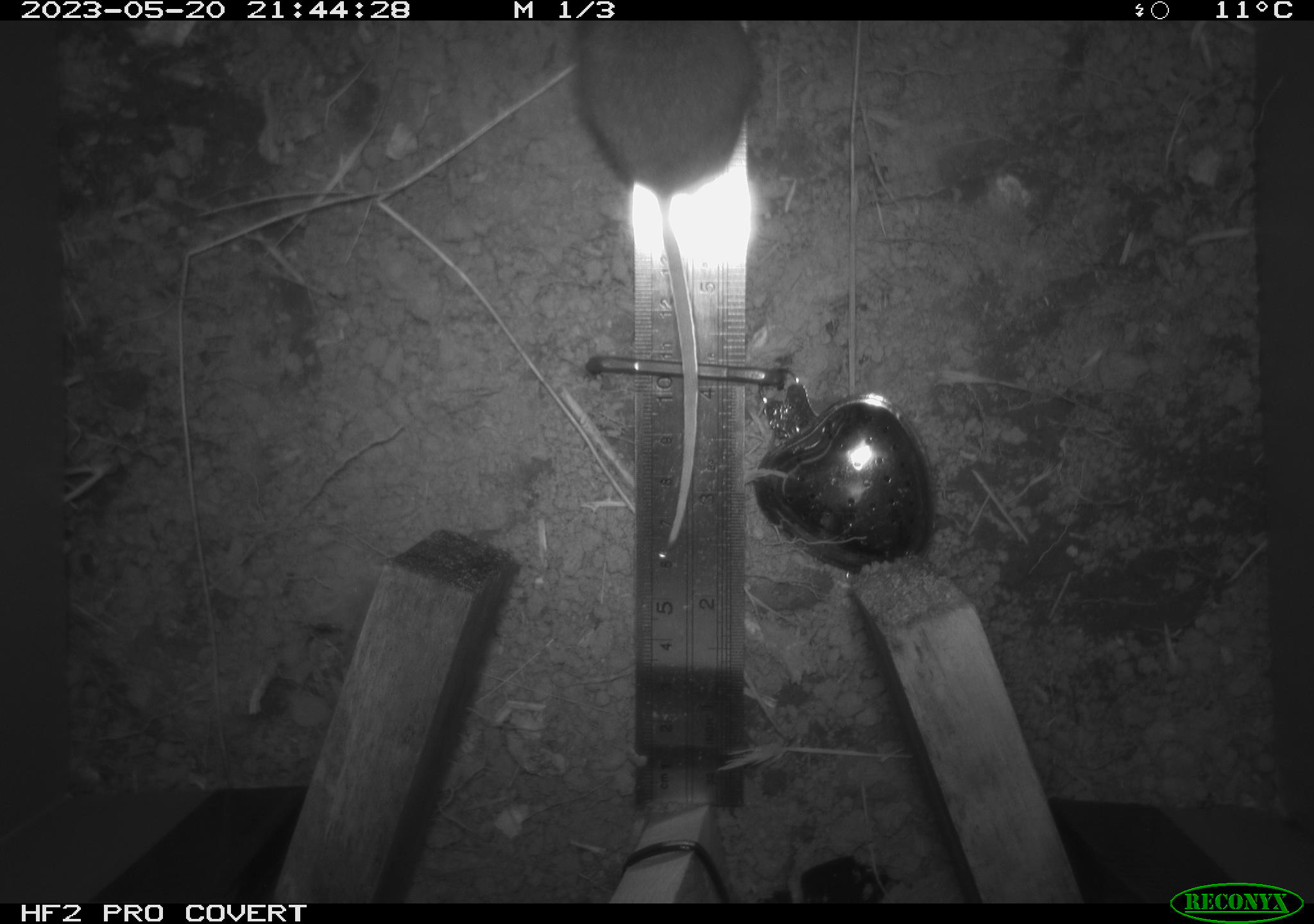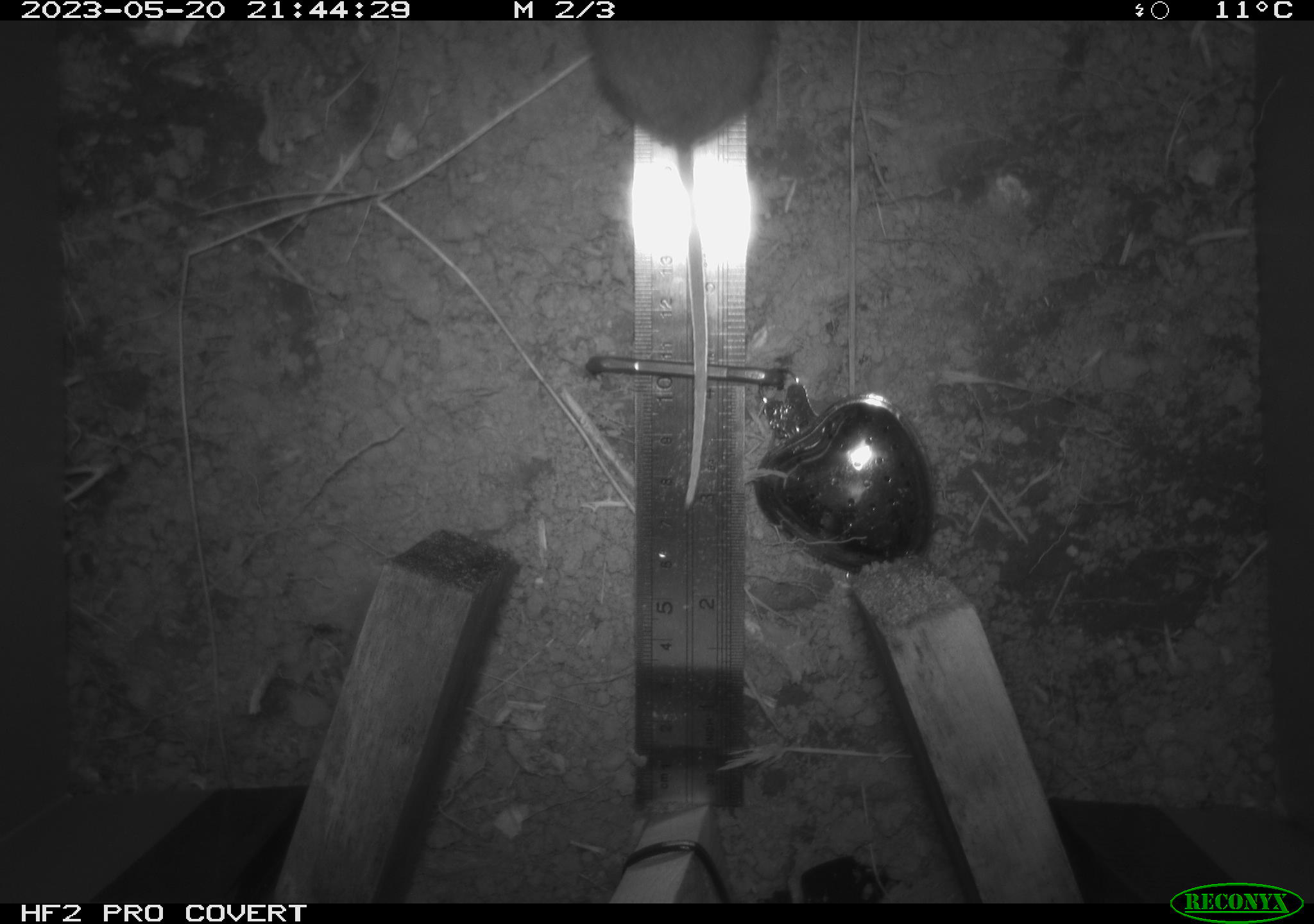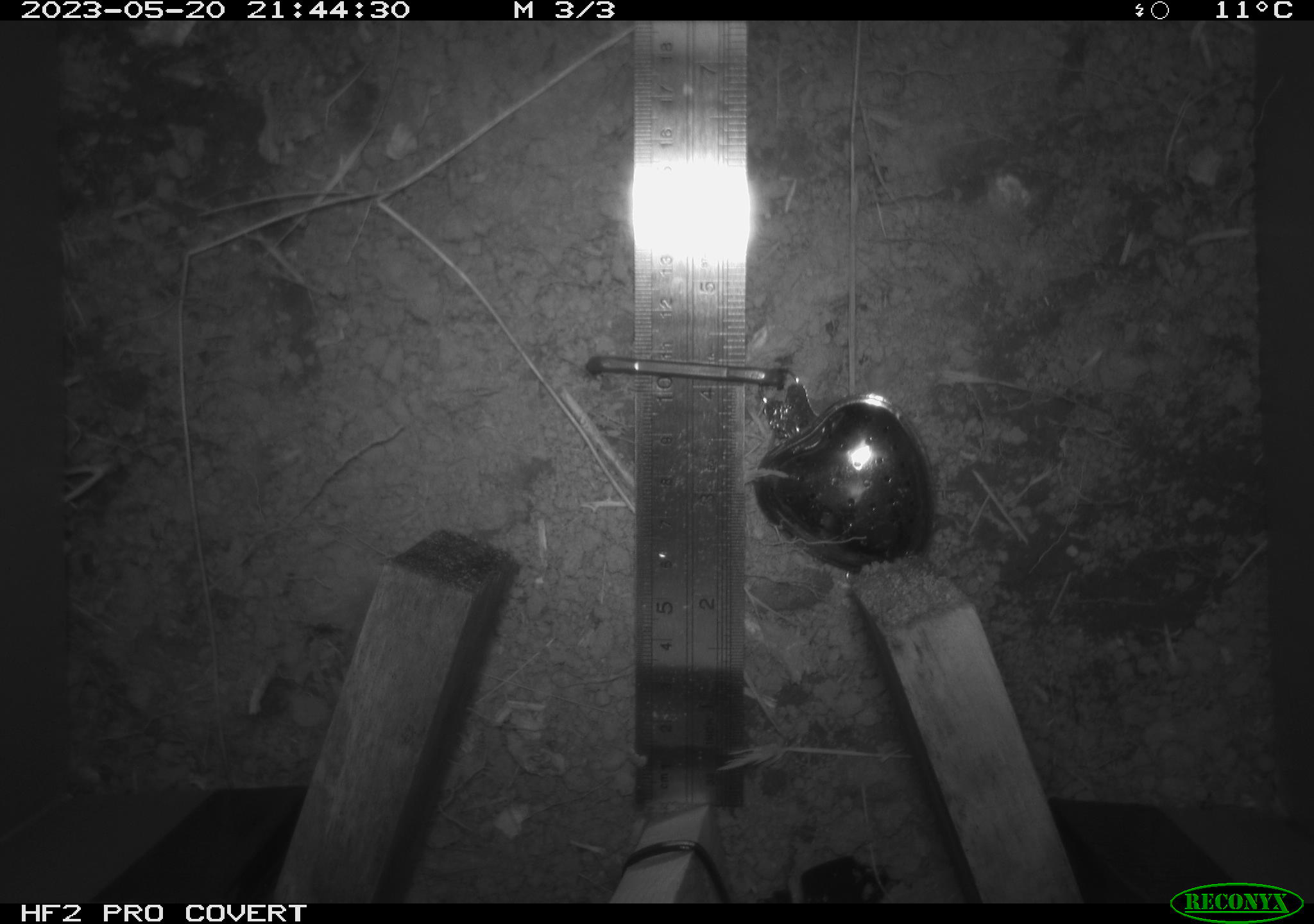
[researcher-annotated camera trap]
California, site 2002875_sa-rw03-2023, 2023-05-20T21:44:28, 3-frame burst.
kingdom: Animalia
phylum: Chordata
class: Mammalia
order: Rodentia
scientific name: Rodentia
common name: mouse species